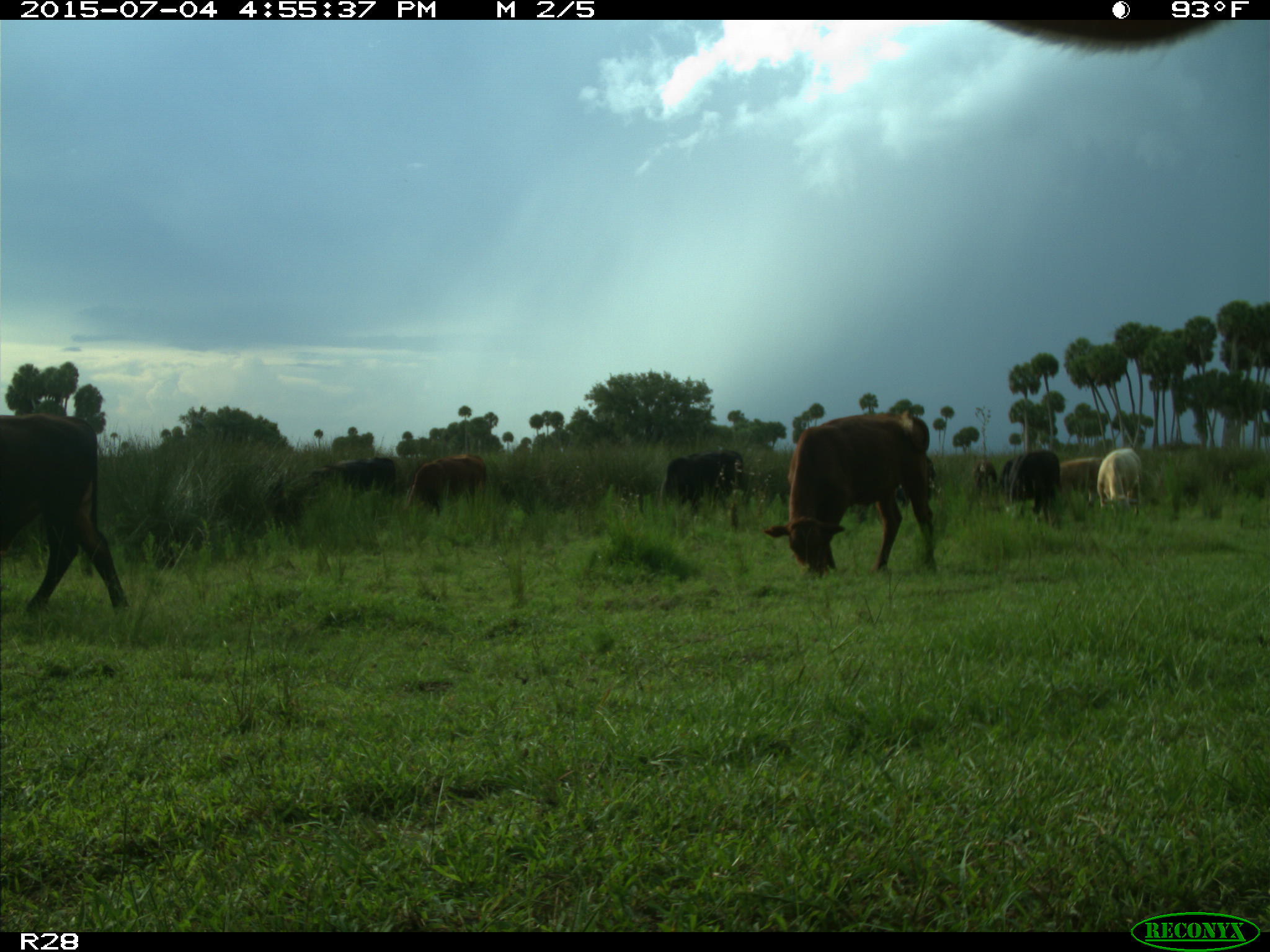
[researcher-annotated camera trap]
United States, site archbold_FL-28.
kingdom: Animalia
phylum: Chordata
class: Mammalia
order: Artiodactyla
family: Bovidae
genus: Bos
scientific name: Bos taurus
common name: domestic cow